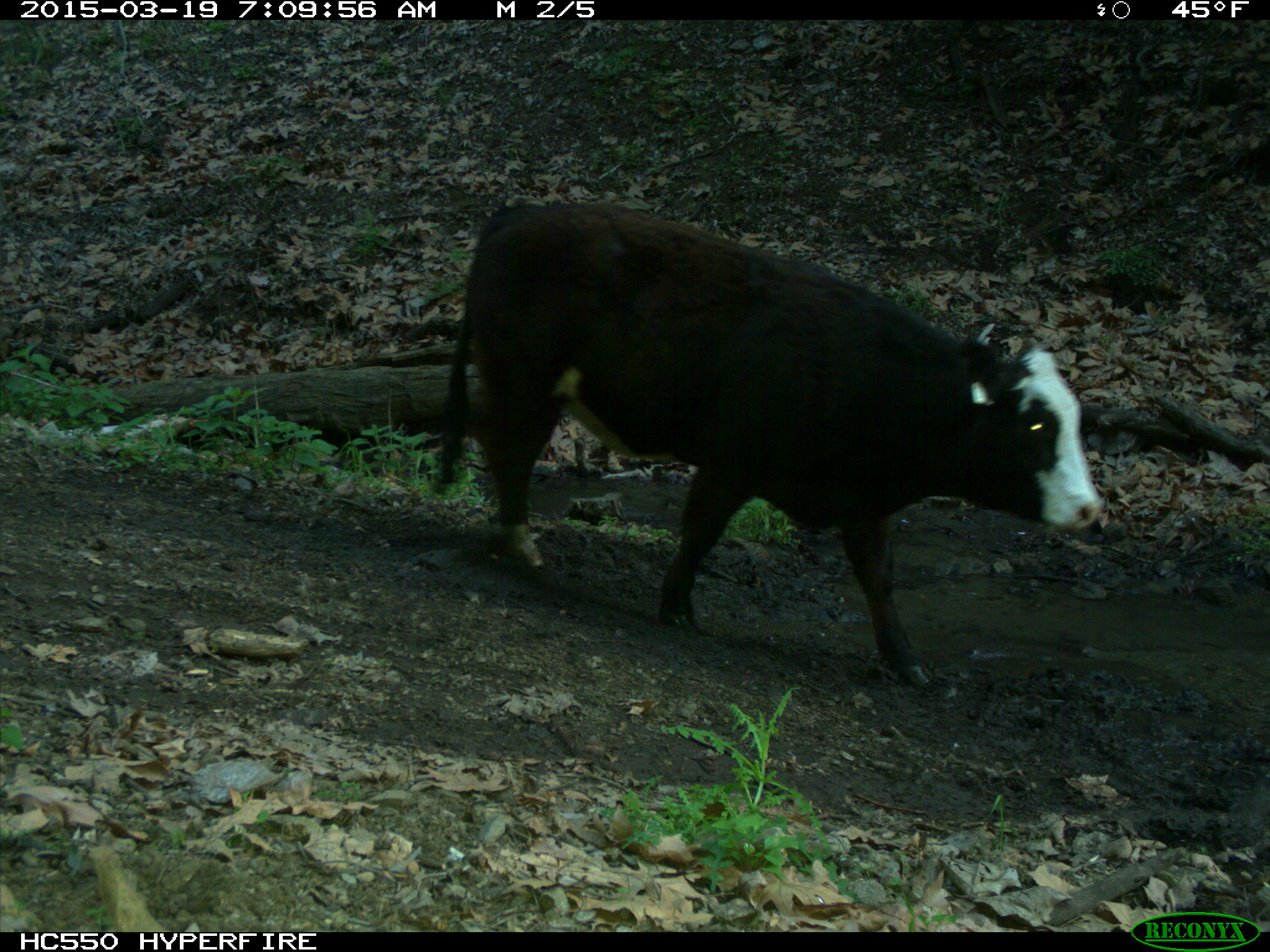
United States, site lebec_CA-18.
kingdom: Animalia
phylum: Chordata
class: Mammalia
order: Artiodactyla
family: Bovidae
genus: Bos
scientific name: Bos taurus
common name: domestic cow